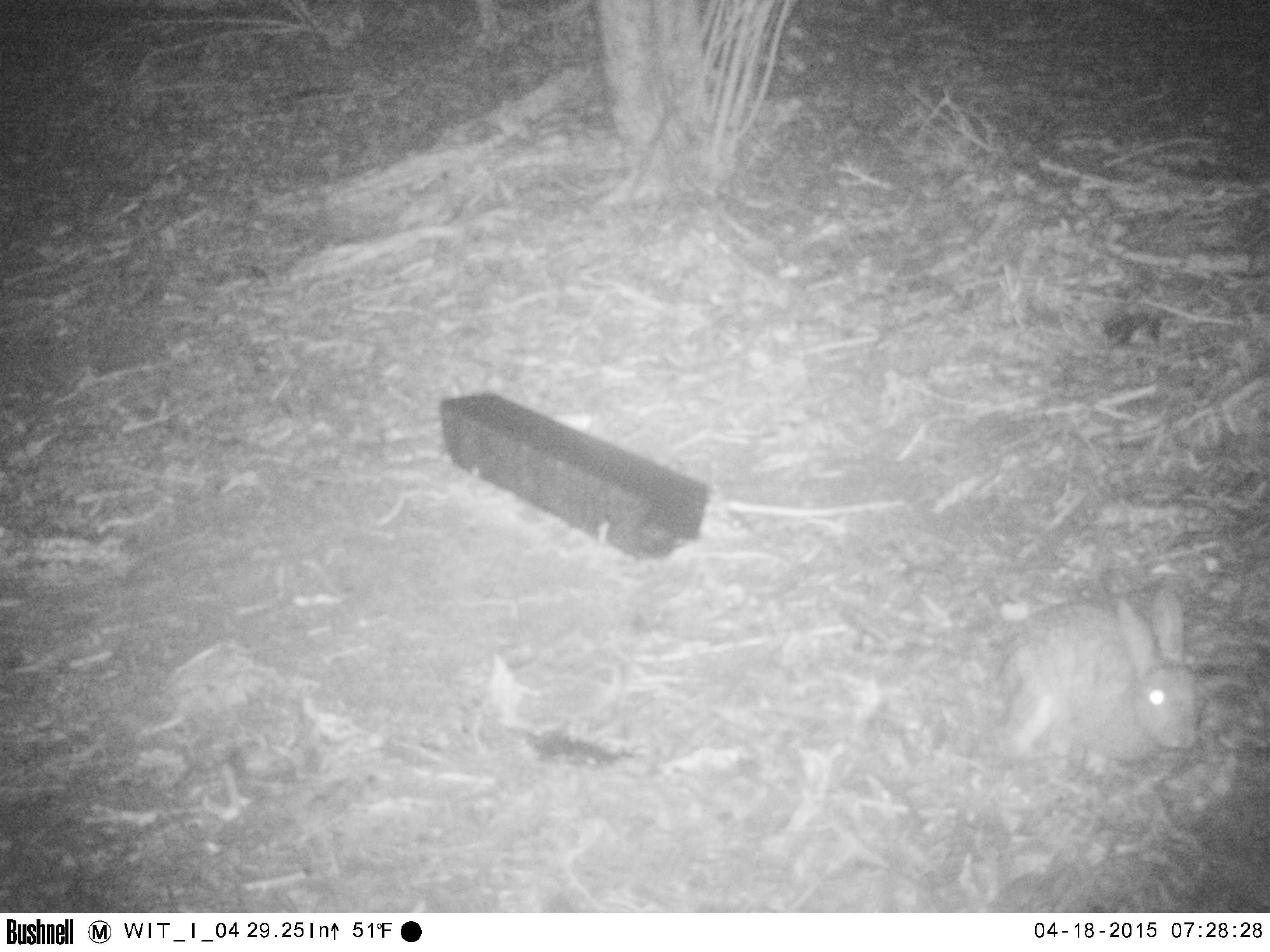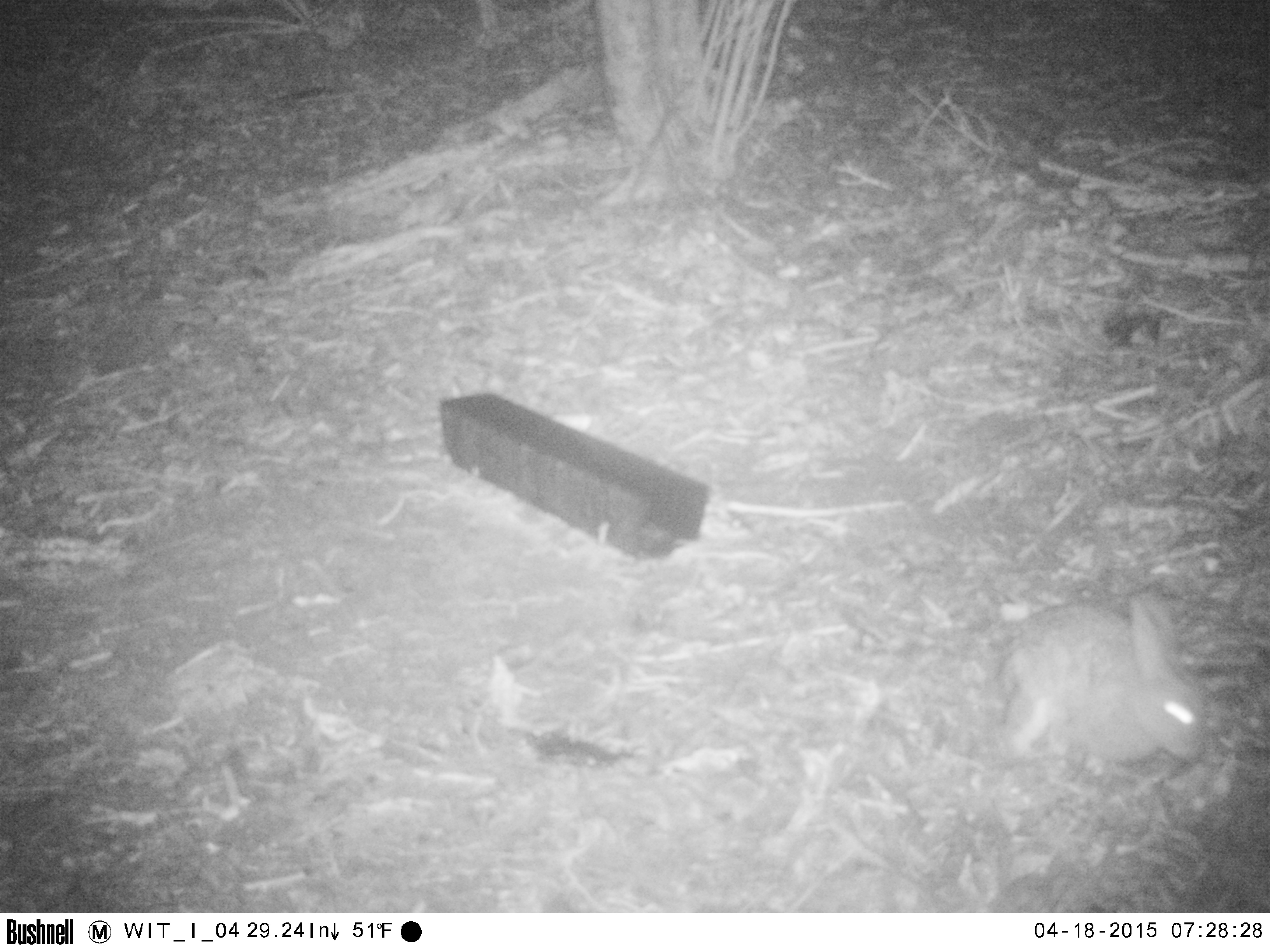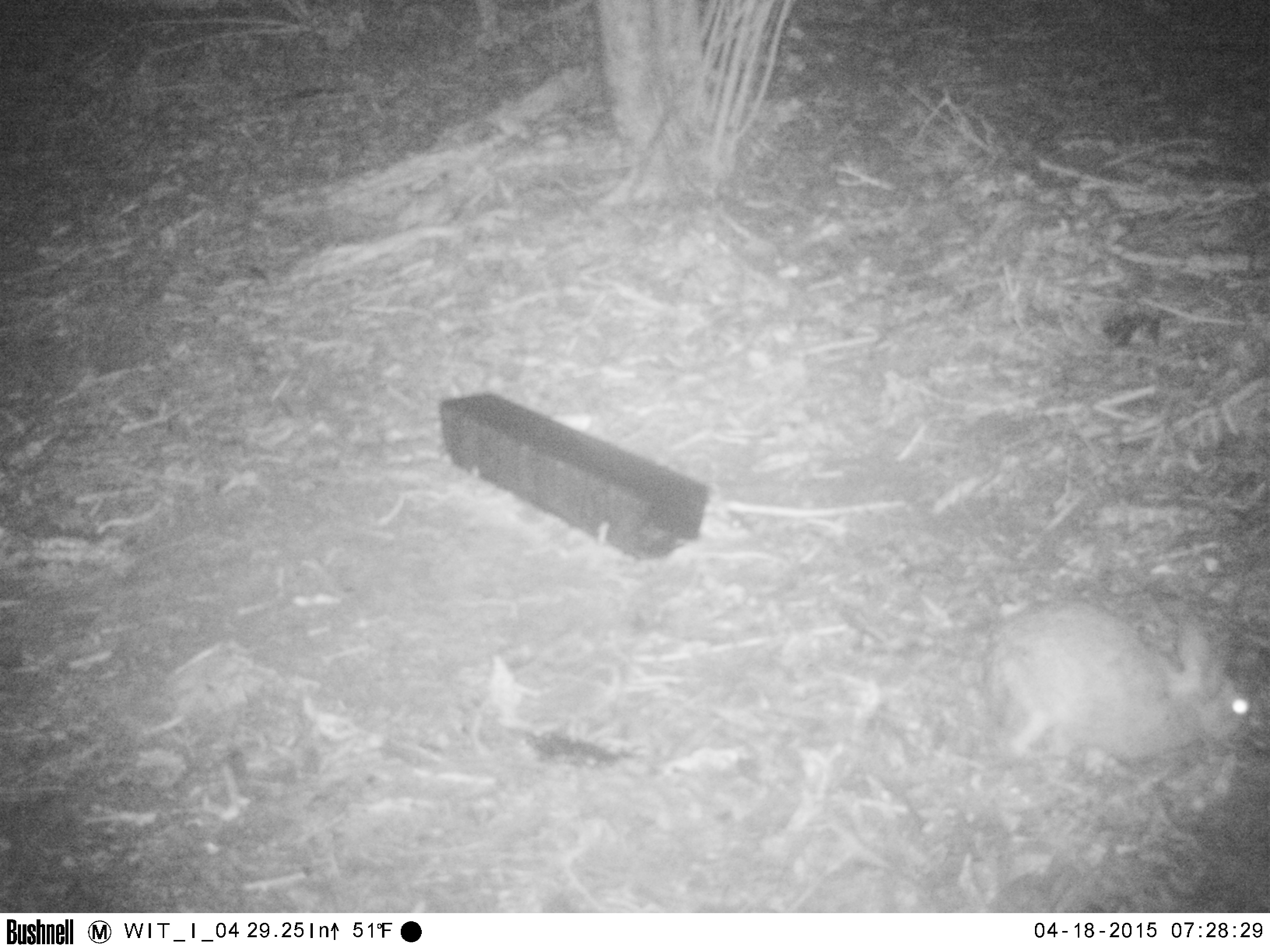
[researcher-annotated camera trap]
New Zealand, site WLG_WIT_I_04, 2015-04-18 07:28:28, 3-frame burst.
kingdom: Animalia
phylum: Chordata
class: Mammalia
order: Lagomorpha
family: Leporidae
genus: Oryctolagus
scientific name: Oryctolagus cuniculus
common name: european rabbit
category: rabbit